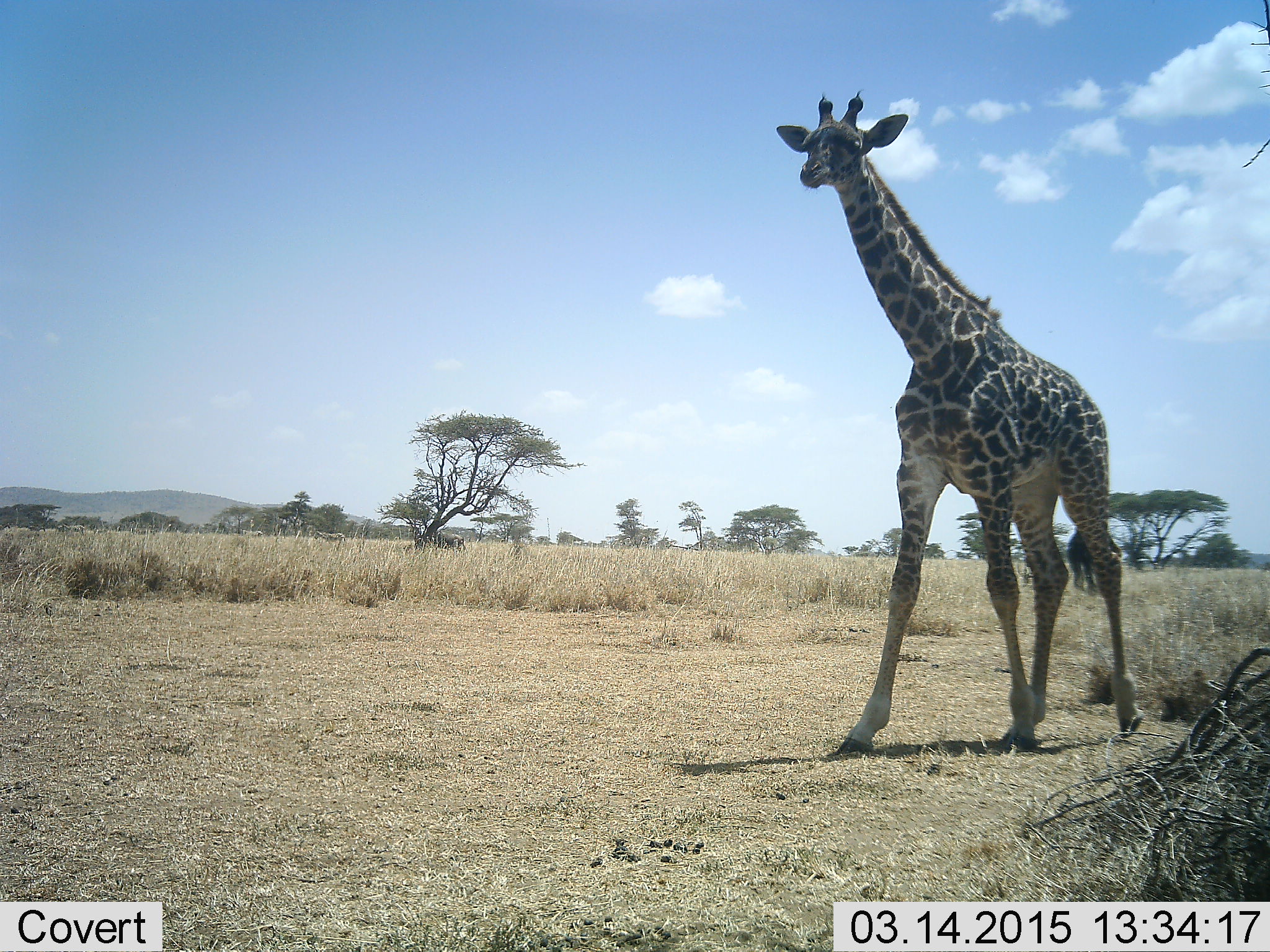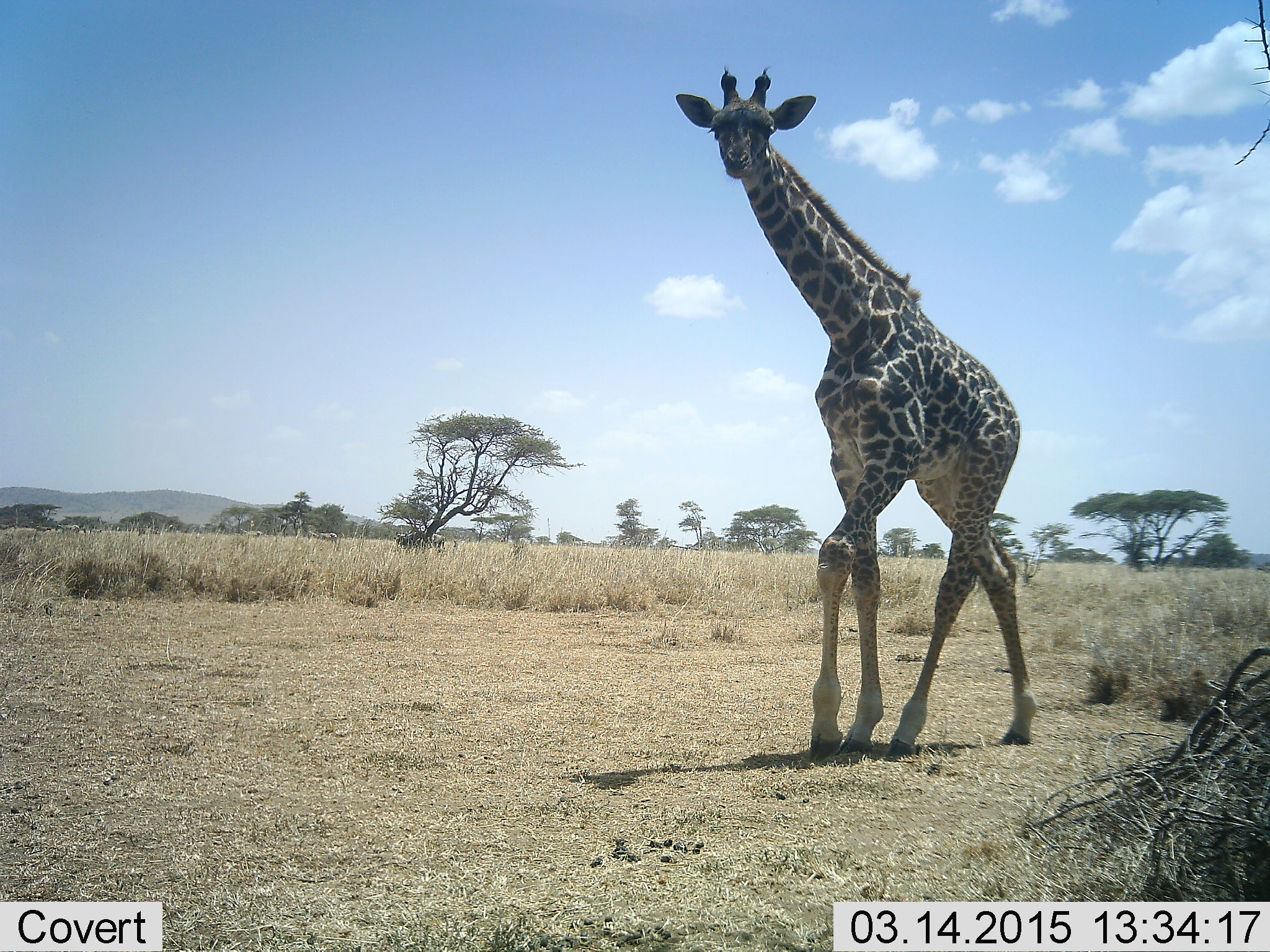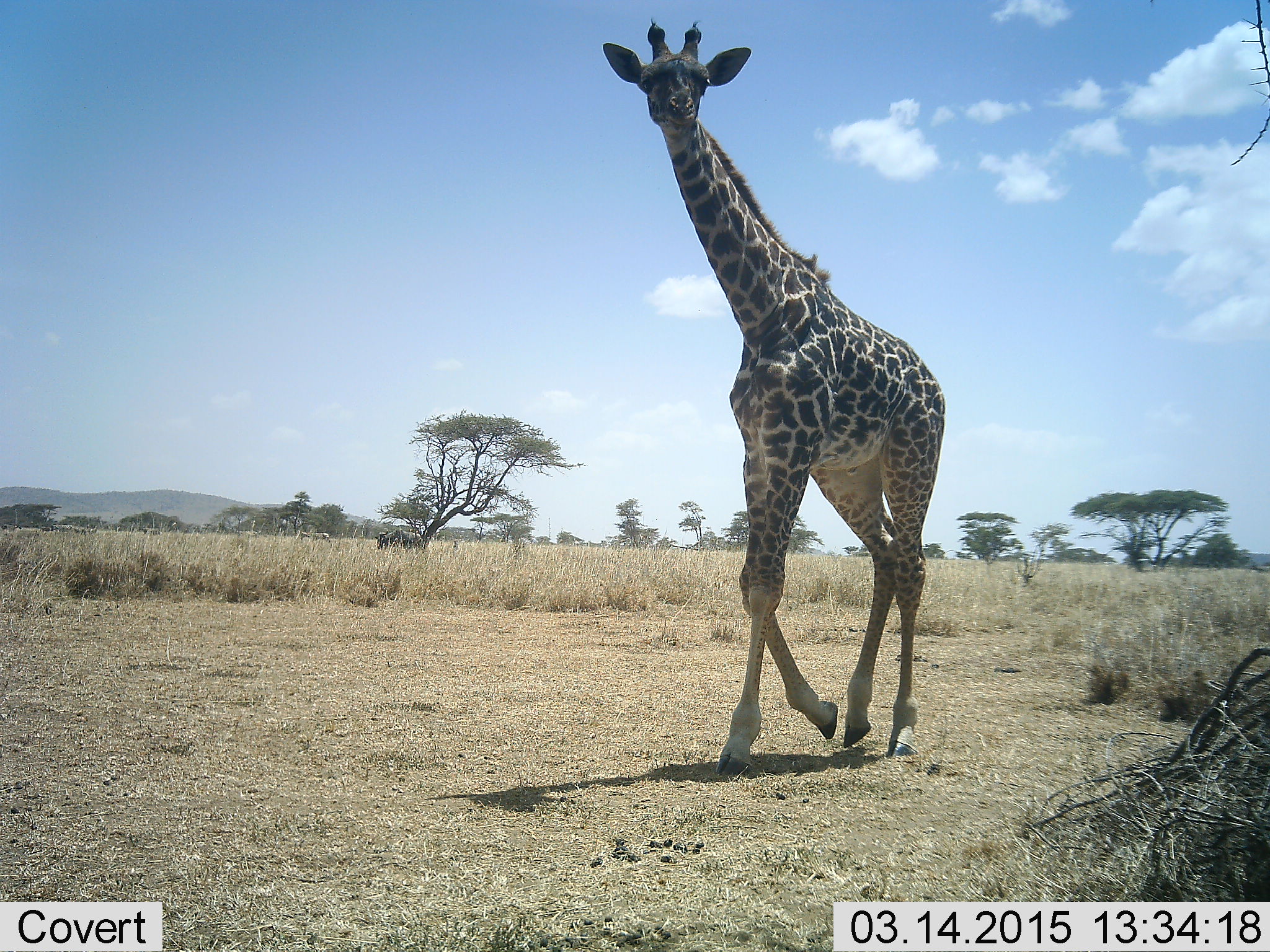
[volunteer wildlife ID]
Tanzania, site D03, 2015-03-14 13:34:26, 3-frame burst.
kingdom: Animalia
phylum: Chordata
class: Mammalia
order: Artiodactyla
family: Giraffidae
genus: Giraffa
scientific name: Giraffa camelopardalis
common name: giraffe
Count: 1.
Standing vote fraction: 10%.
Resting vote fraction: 0%.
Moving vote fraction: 95%.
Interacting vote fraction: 5%.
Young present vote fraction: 5%.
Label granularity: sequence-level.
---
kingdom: Animalia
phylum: Chordata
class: Mammalia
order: Artiodactyla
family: Bovidae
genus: Connochaetes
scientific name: Connochaetes taurinus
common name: blue wildebeest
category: wildebeest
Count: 2.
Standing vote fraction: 30%.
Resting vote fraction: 0%.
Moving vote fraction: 80%.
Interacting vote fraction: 0%.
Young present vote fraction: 0%.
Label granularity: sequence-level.